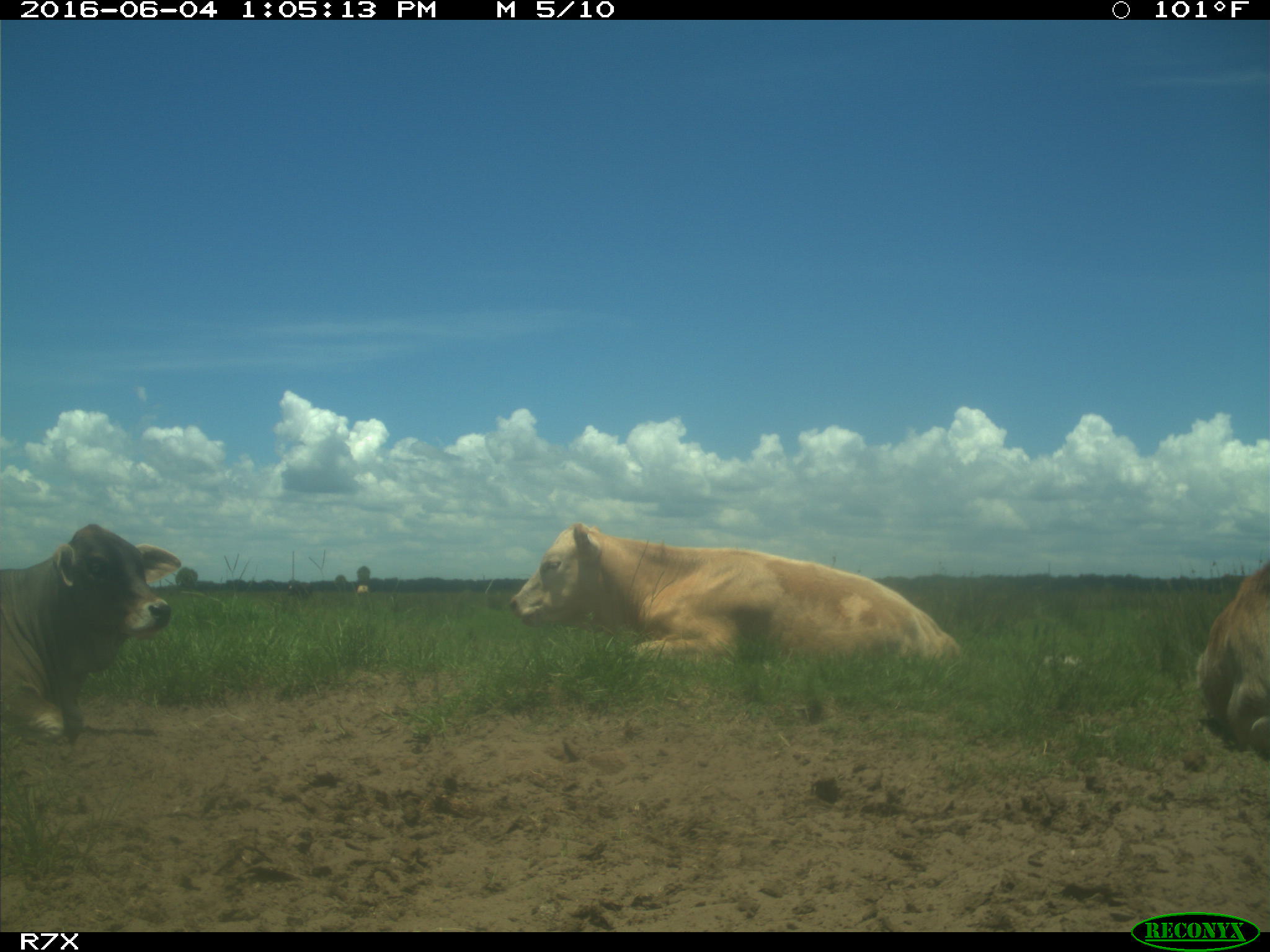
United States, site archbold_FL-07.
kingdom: Animalia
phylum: Chordata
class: Mammalia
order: Artiodactyla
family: Bovidae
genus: Bos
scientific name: Bos taurus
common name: domestic cow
Bos taurus (domestic cow).